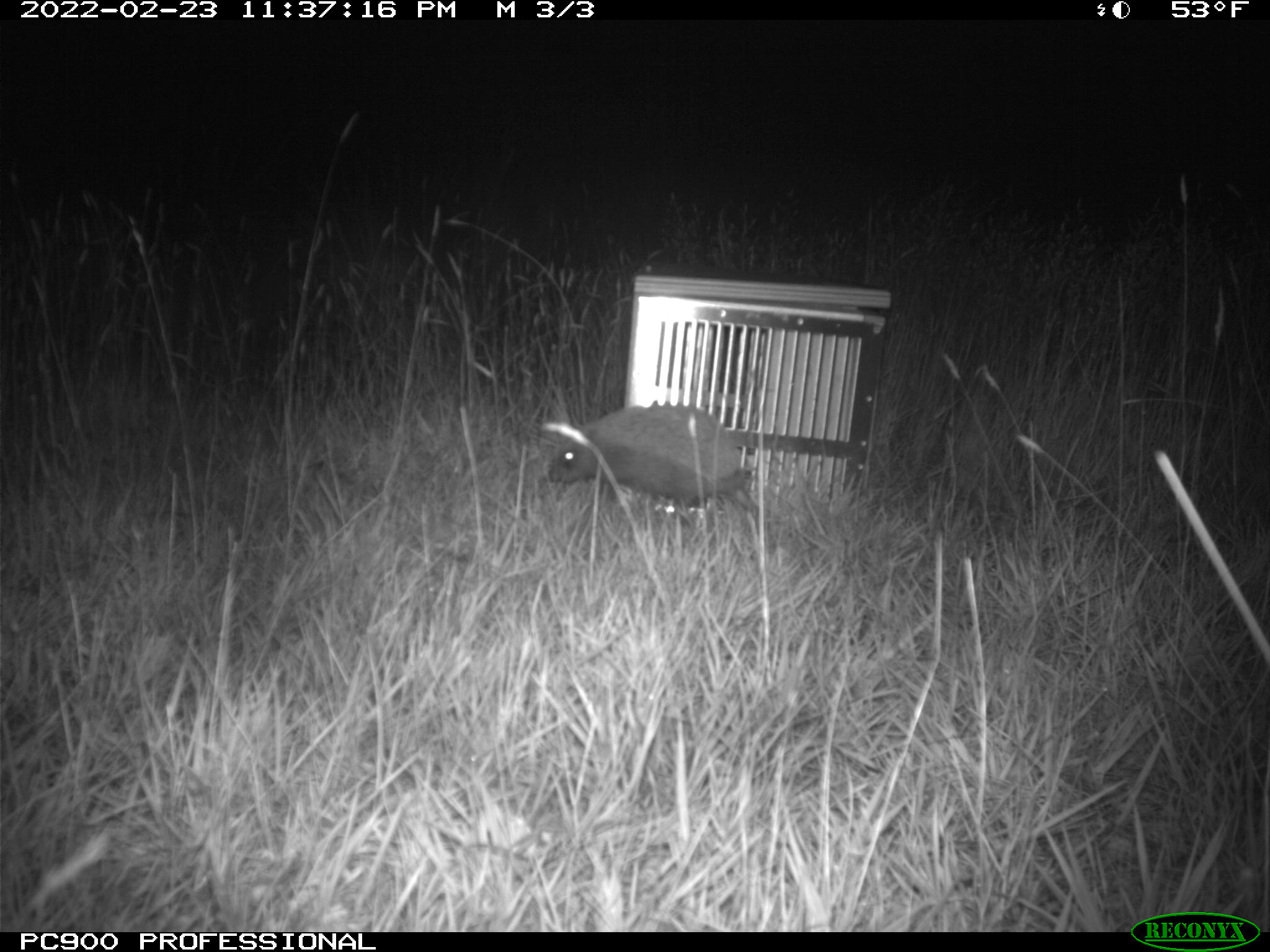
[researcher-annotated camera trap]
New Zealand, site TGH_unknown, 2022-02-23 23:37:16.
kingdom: Animalia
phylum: Chordata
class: Mammalia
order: Eulipotyphla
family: Erinaceidae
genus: Erinaceus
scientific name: Erinaceus europaeus europaeus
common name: european hedgehog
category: hedgehog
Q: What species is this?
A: Hedgehog (european hedgehog) (Erinaceus europaeus europaeus).